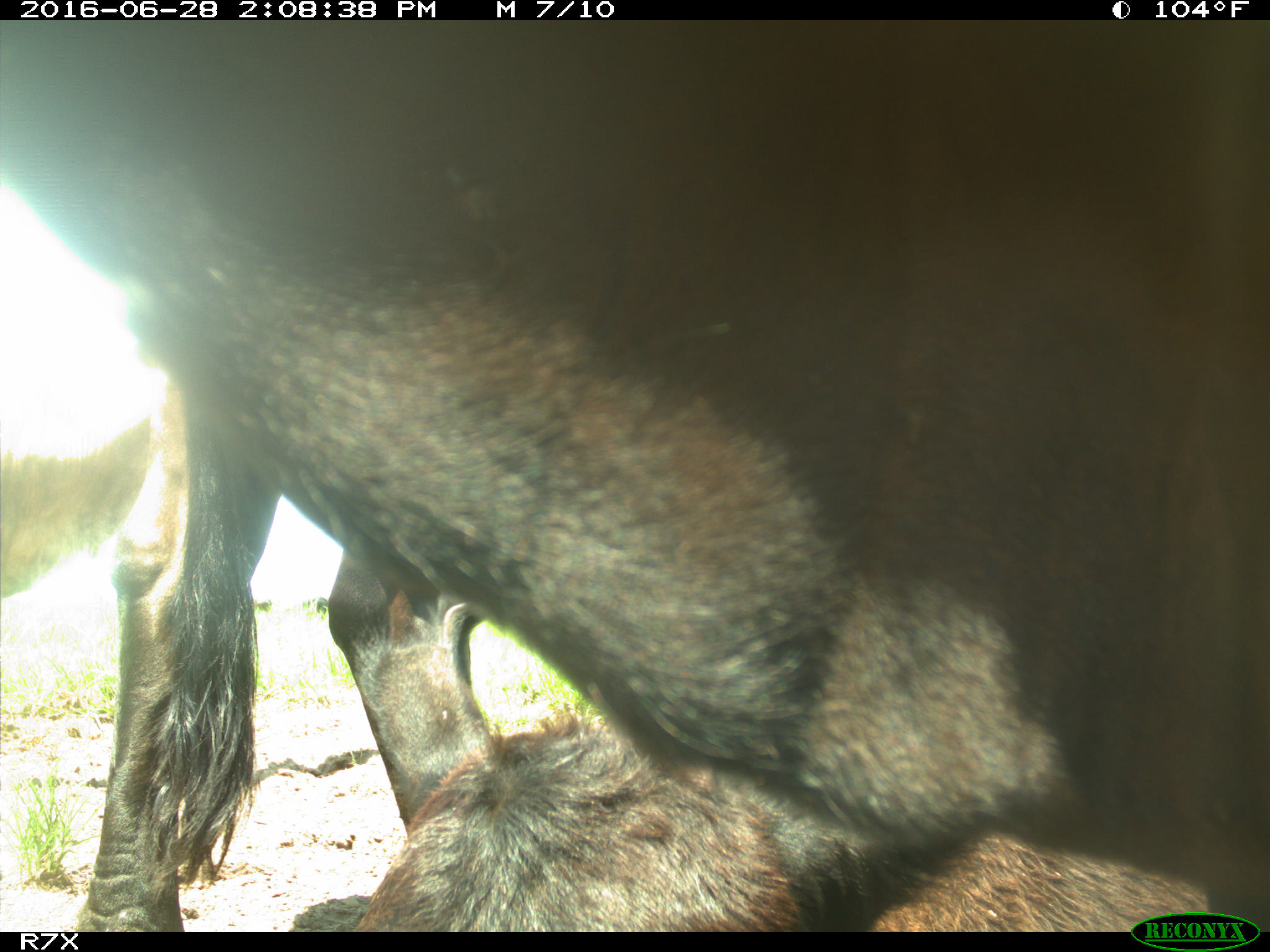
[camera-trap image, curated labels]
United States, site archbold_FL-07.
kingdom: Animalia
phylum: Chordata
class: Mammalia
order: Artiodactyla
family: Bovidae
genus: Bos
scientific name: Bos taurus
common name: domestic cow